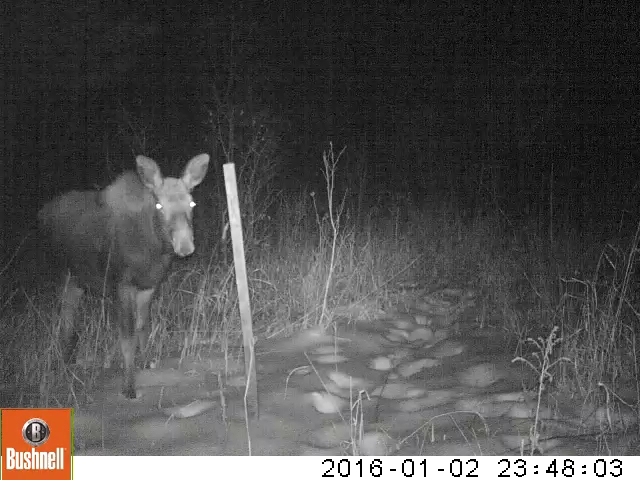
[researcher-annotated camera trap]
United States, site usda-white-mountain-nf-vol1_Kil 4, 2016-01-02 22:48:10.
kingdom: Animalia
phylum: Chordata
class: Mammalia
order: Artiodactyla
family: Cervidae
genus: Alces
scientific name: Alces alces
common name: moose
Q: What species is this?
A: Moose (Alces alces).